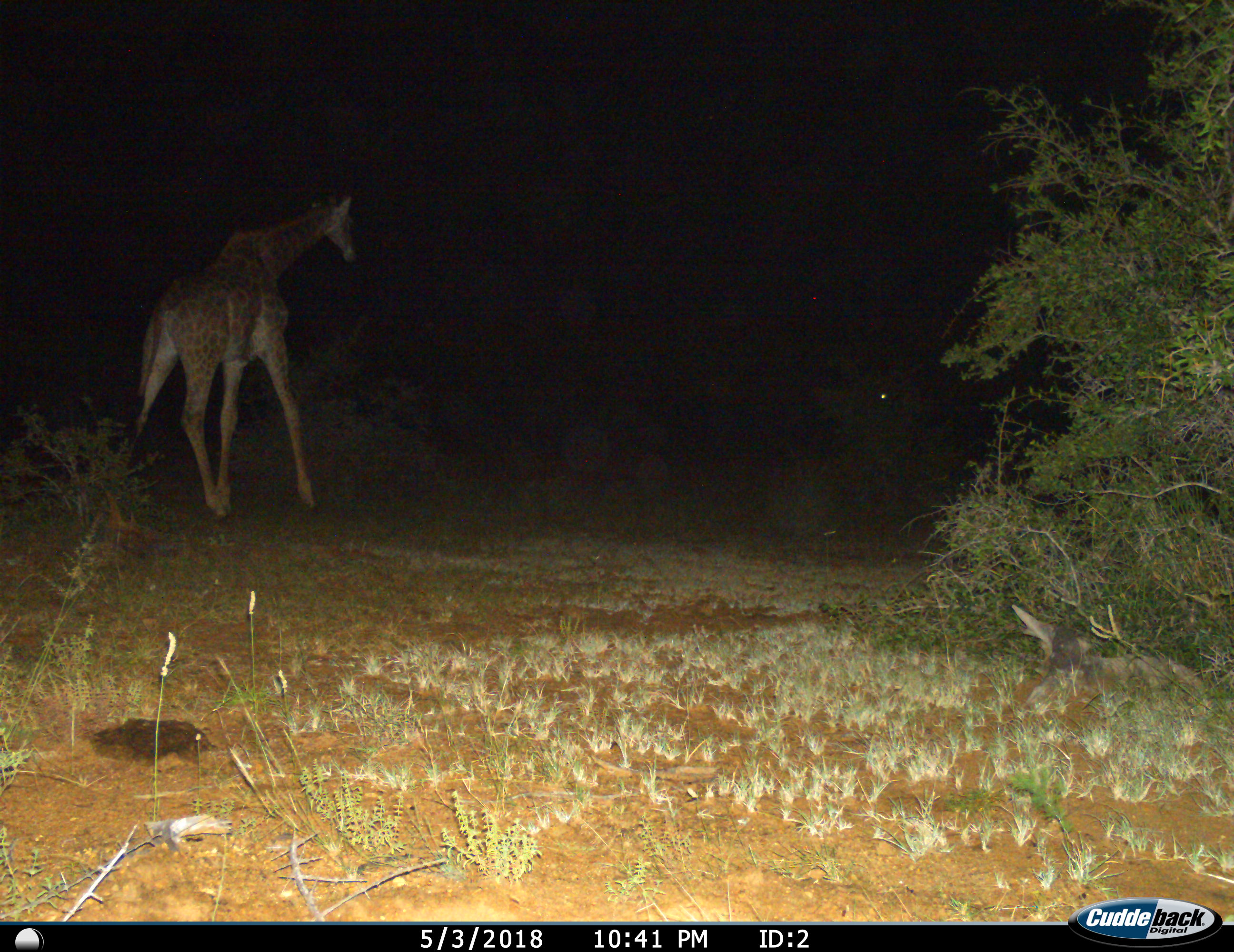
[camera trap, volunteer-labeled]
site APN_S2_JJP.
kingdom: Animalia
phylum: Chordata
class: Mammalia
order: Artiodactyla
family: Giraffidae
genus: Giraffa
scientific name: Giraffa camelopardalis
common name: giraffe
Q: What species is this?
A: Giraffe (Giraffa camelopardalis).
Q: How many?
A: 1.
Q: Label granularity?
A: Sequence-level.